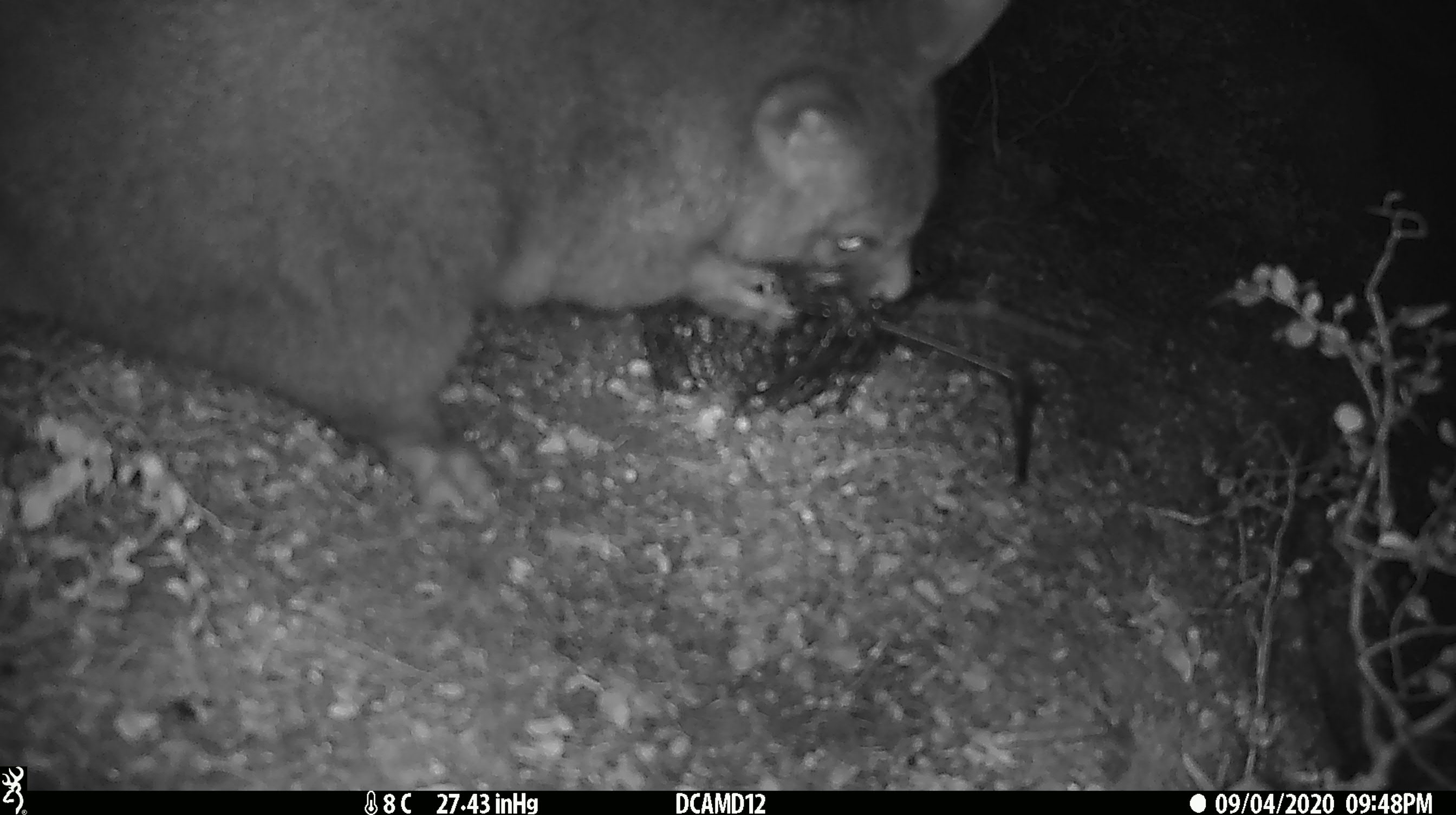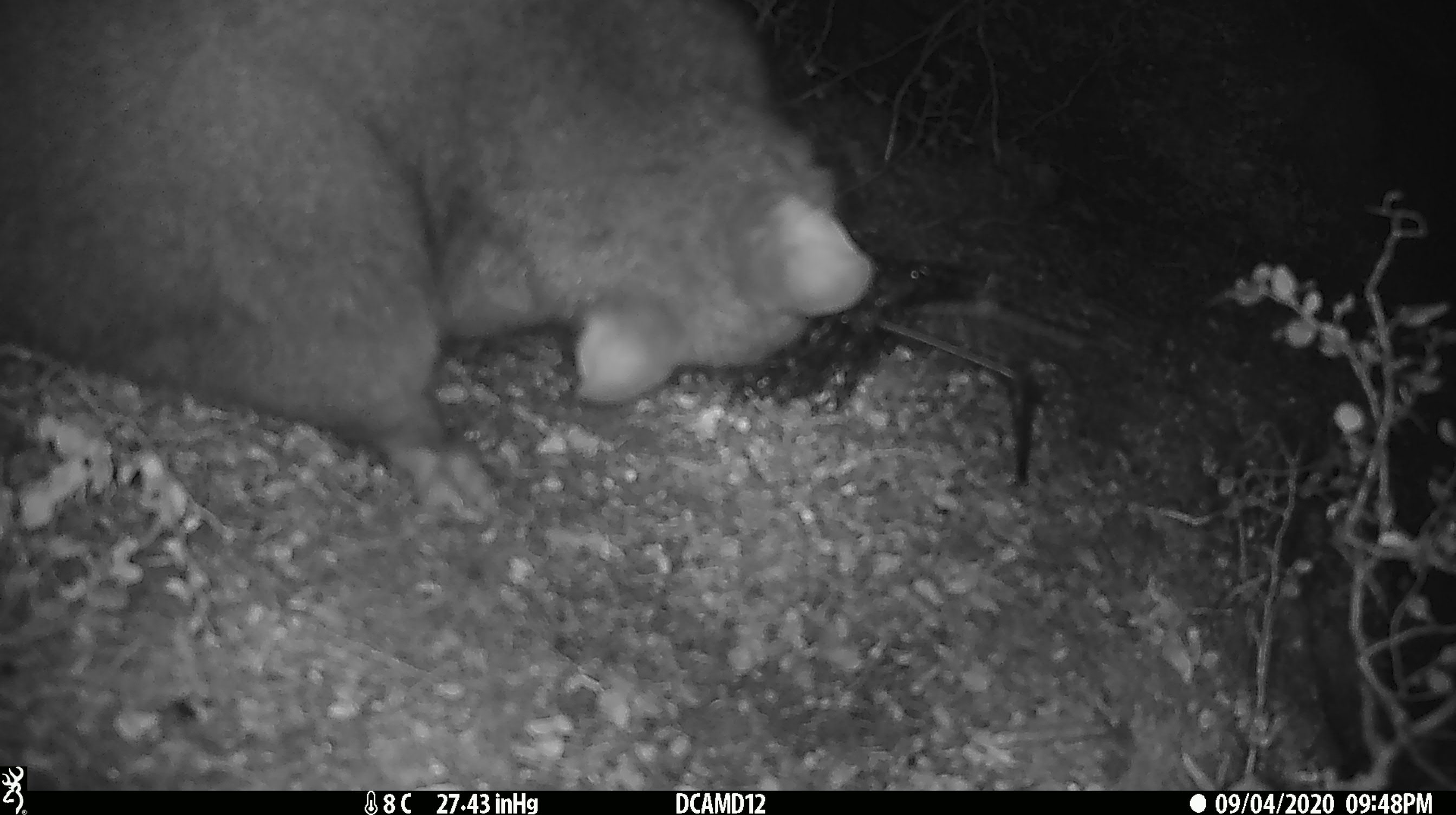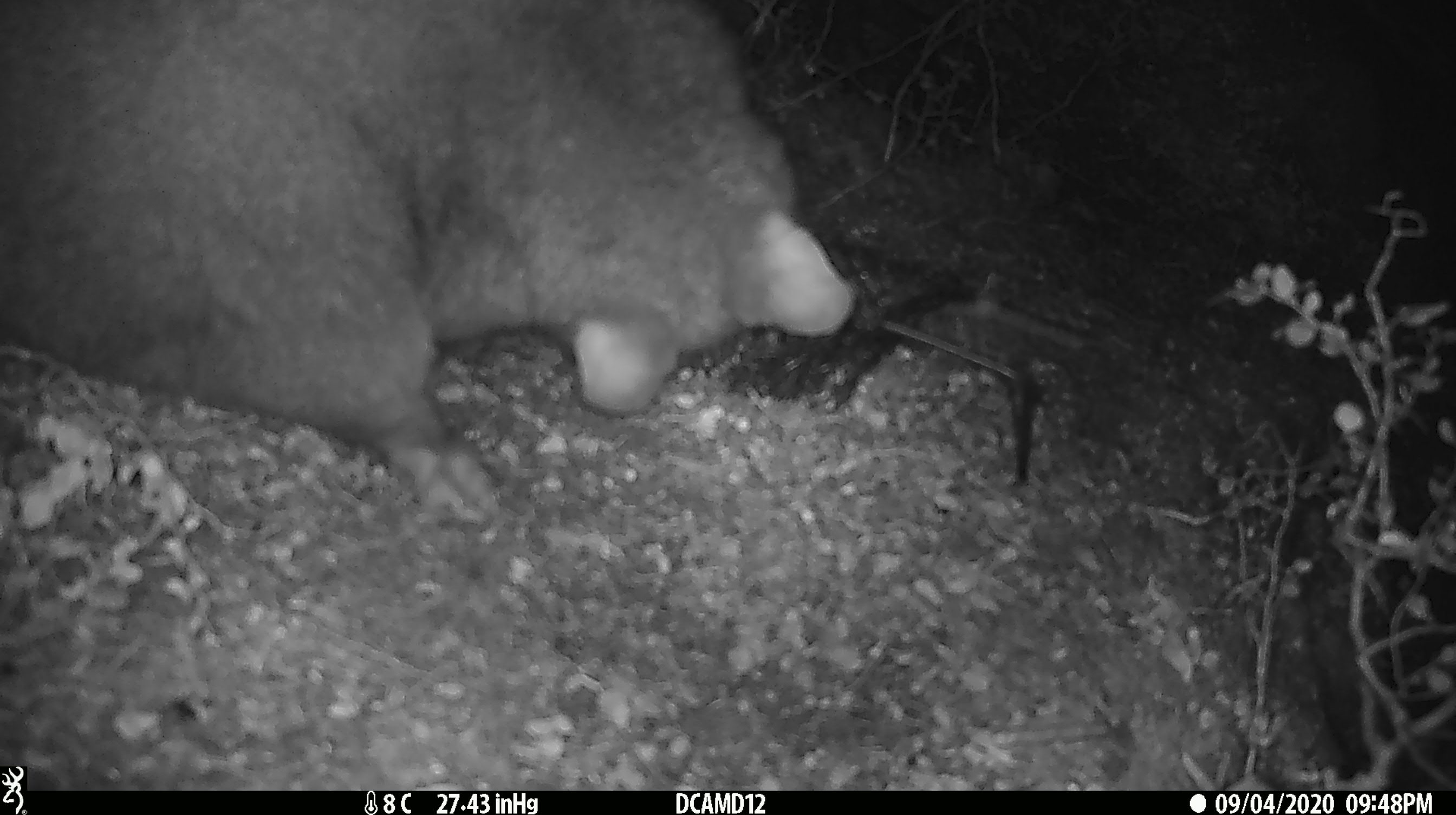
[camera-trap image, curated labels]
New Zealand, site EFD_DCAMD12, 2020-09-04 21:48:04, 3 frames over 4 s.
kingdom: Animalia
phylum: Chordata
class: Mammalia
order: Diprotodontia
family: Phalangeridae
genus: Trichosurus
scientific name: Trichosurus vulpecula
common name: common brushtail possum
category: possum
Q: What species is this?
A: Possum (common brushtail possum) (Trichosurus vulpecula).